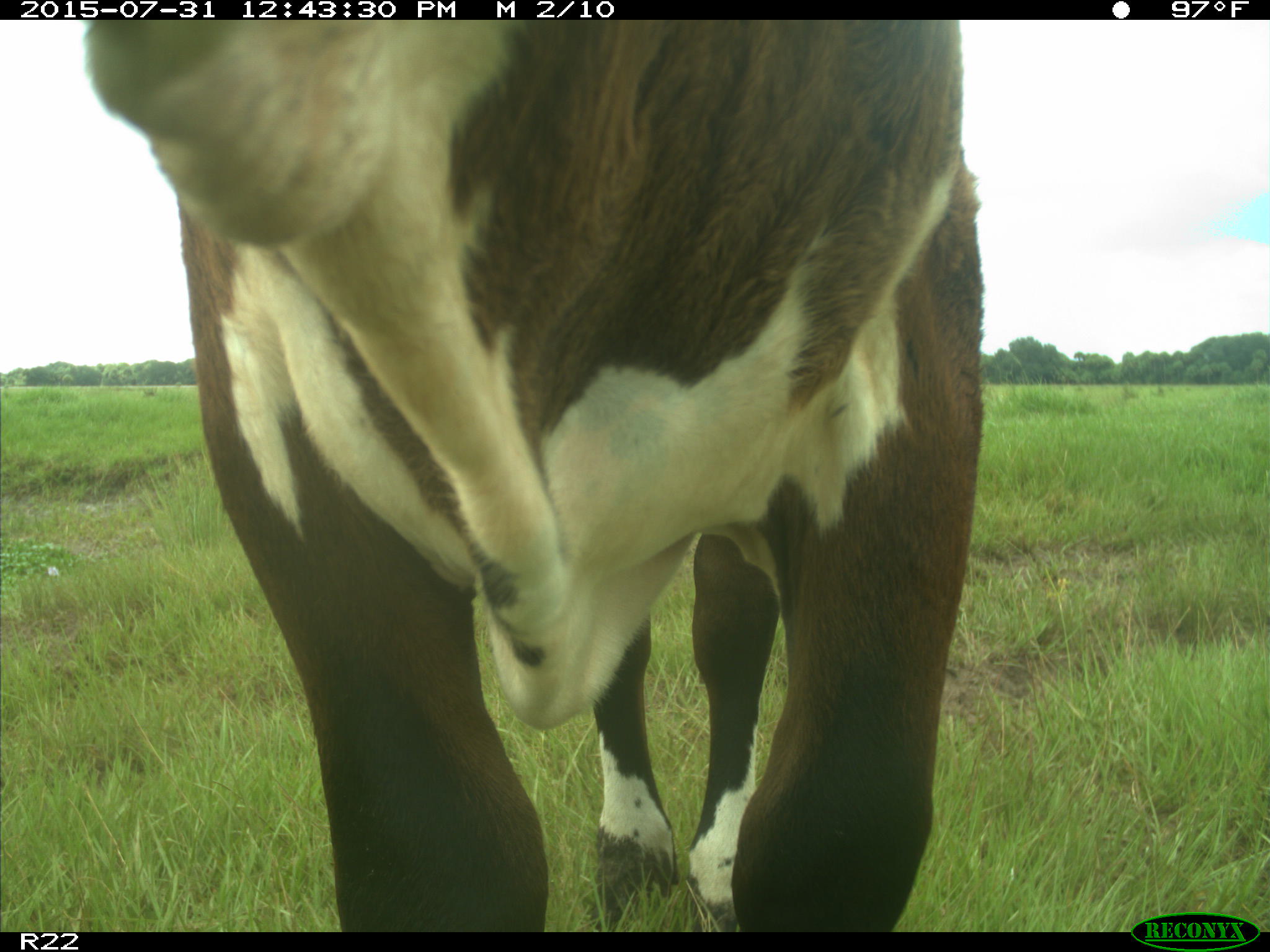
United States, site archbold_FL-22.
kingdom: Animalia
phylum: Chordata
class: Mammalia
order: Artiodactyla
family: Bovidae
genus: Bos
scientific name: Bos taurus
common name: domestic cow